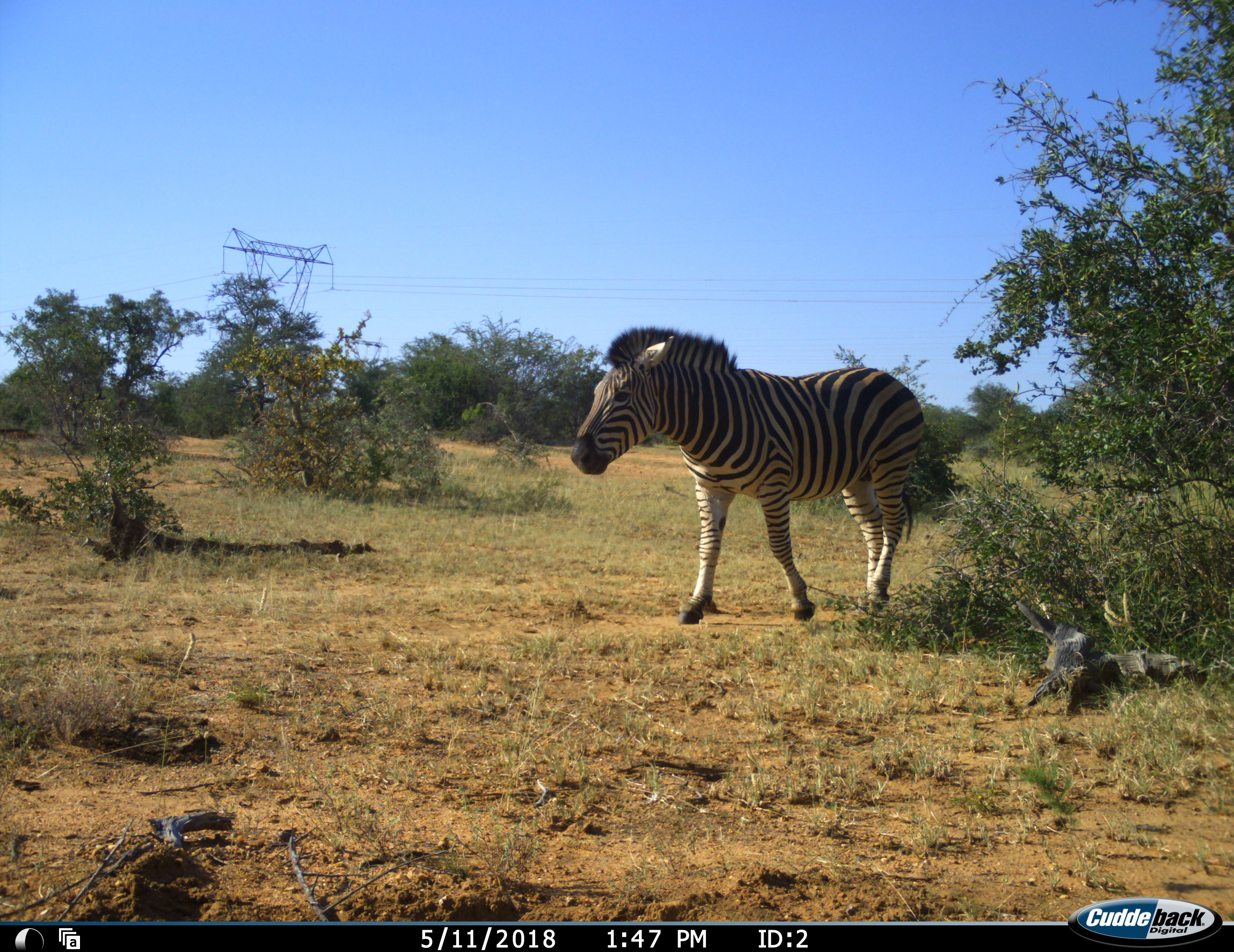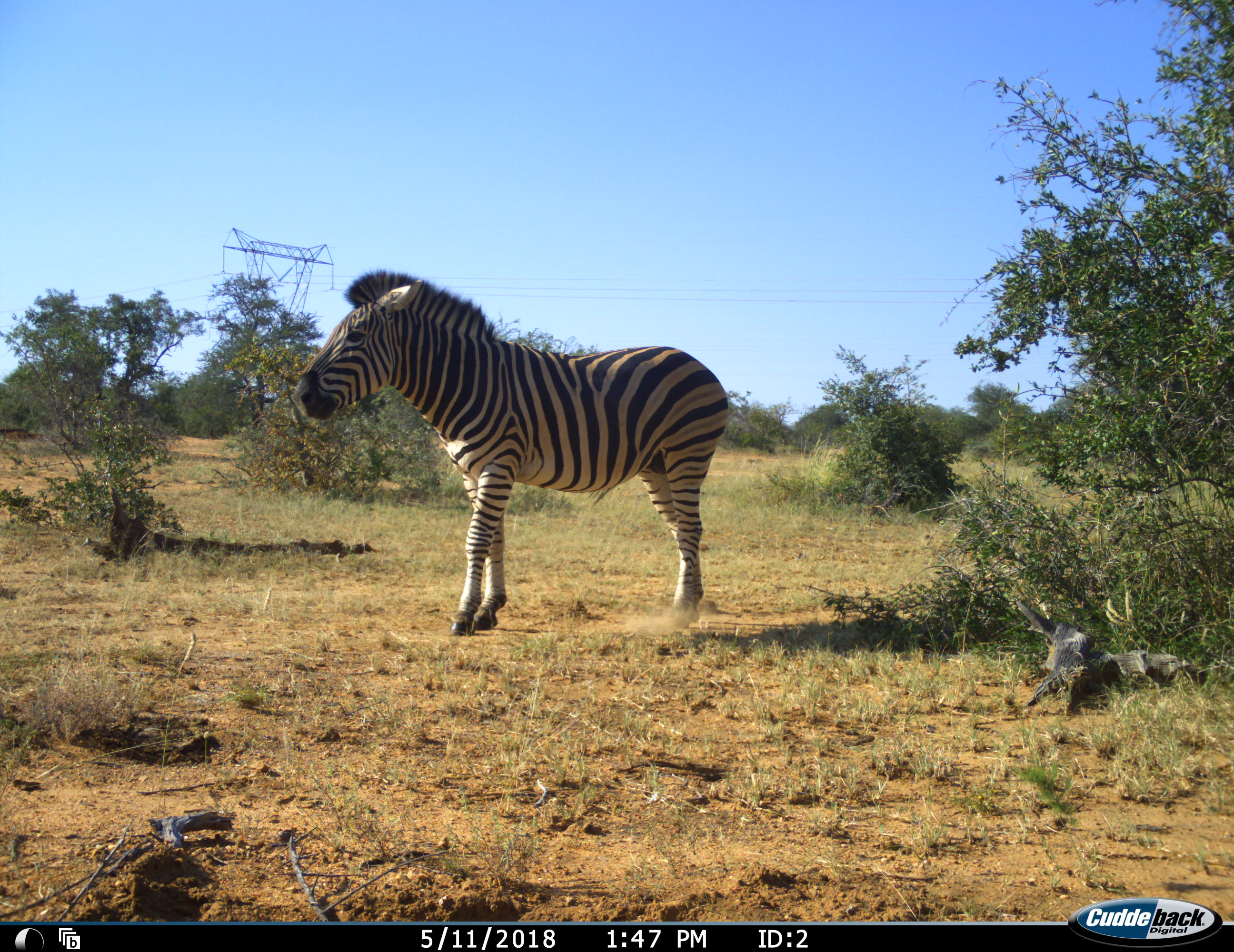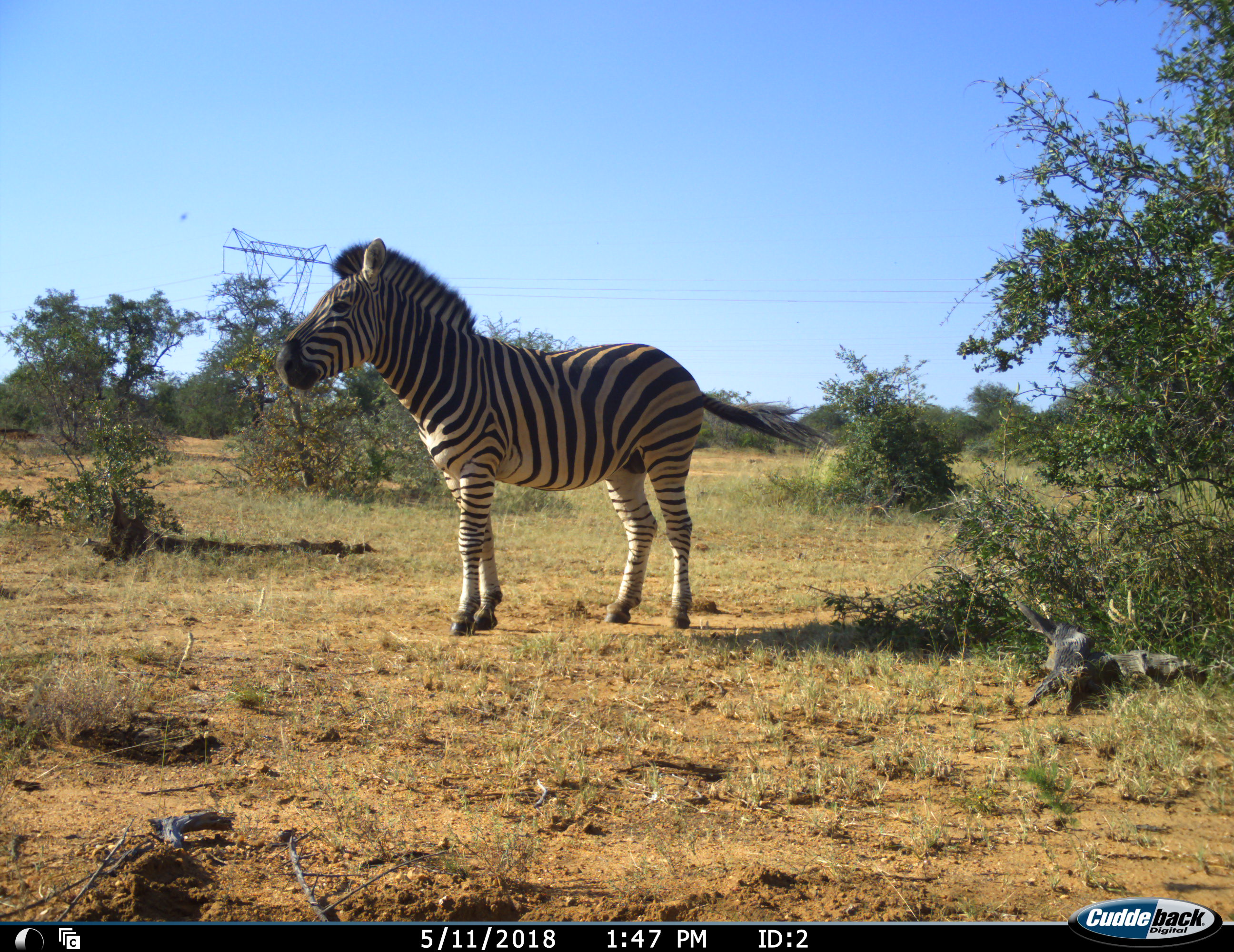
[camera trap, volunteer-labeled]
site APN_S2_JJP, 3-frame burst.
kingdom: Animalia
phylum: Chordata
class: Mammalia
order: Perissodactyla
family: Equidae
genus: Equus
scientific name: Equus quagga burchellii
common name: burchell's zebra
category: zebraburchells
Zebraburchells (burchell's zebra) (Equus quagga burchellii), count 1. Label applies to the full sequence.